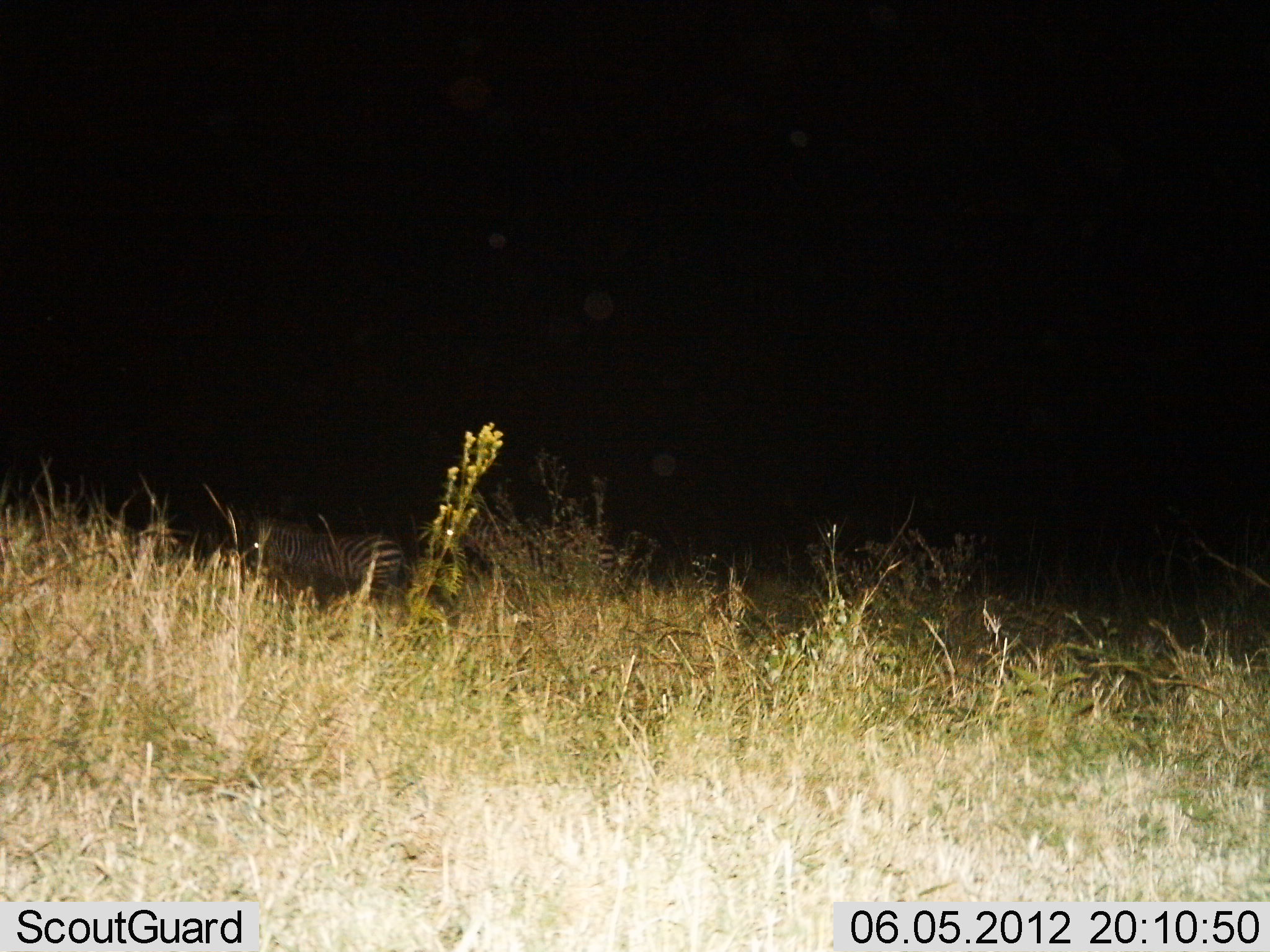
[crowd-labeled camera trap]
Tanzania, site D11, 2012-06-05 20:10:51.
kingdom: Animalia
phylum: Chordata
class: Mammalia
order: Perissodactyla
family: Equidae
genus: Equus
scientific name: Equus quagga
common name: plains zebra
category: zebra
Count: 2.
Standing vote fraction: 78%.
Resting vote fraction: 11%.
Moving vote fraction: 33%.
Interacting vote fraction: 0%.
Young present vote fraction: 0%.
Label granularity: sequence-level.